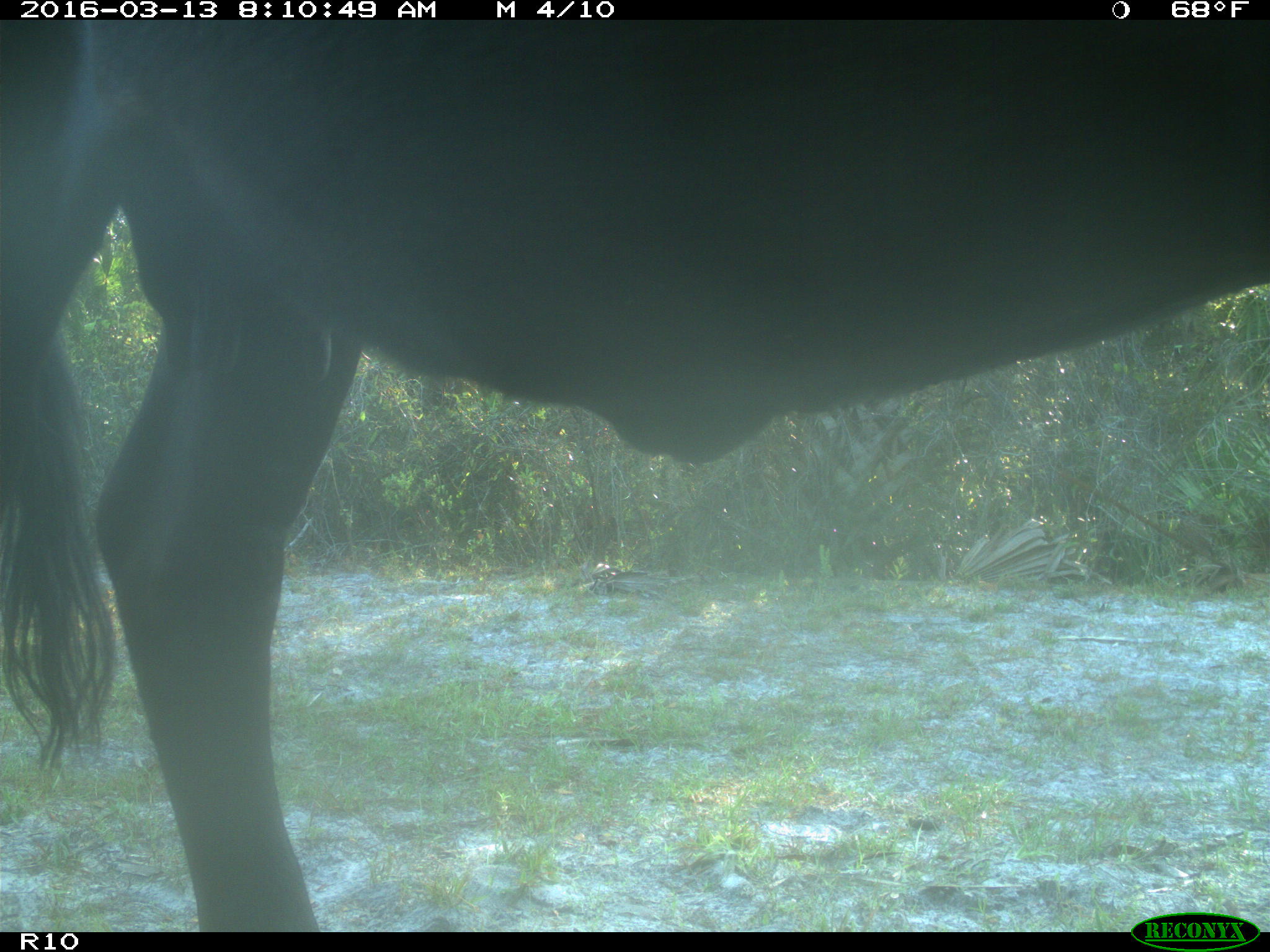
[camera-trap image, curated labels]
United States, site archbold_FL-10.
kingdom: Animalia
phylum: Chordata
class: Mammalia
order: Artiodactyla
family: Bovidae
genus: Bos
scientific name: Bos taurus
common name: domestic cow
Bos taurus (domestic cow).